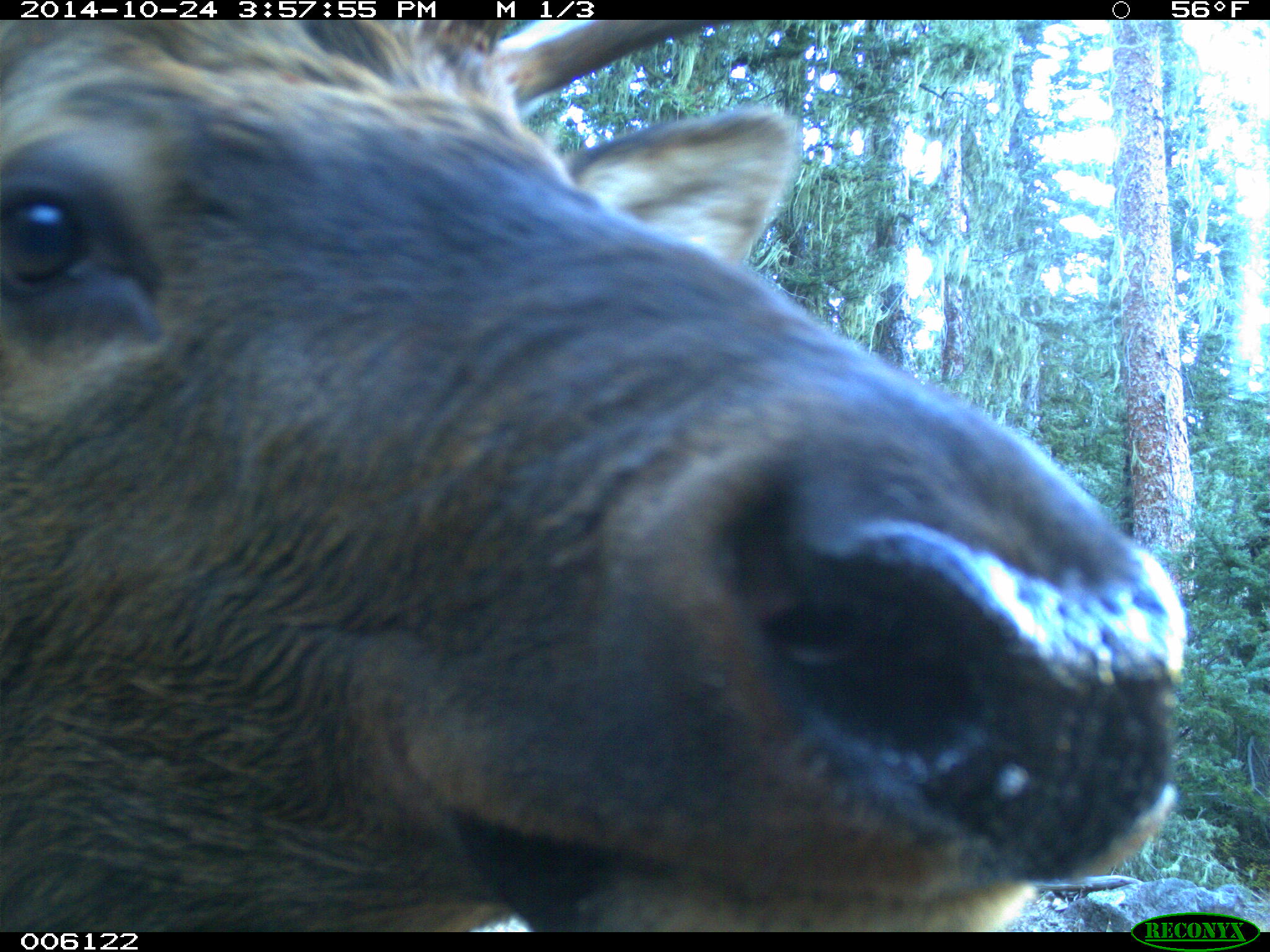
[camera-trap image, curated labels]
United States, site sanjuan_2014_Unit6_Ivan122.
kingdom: Animalia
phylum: Chordata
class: Mammalia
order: Artiodactyla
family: Cervidae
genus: Cervus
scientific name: Cervus elaphus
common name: red deer